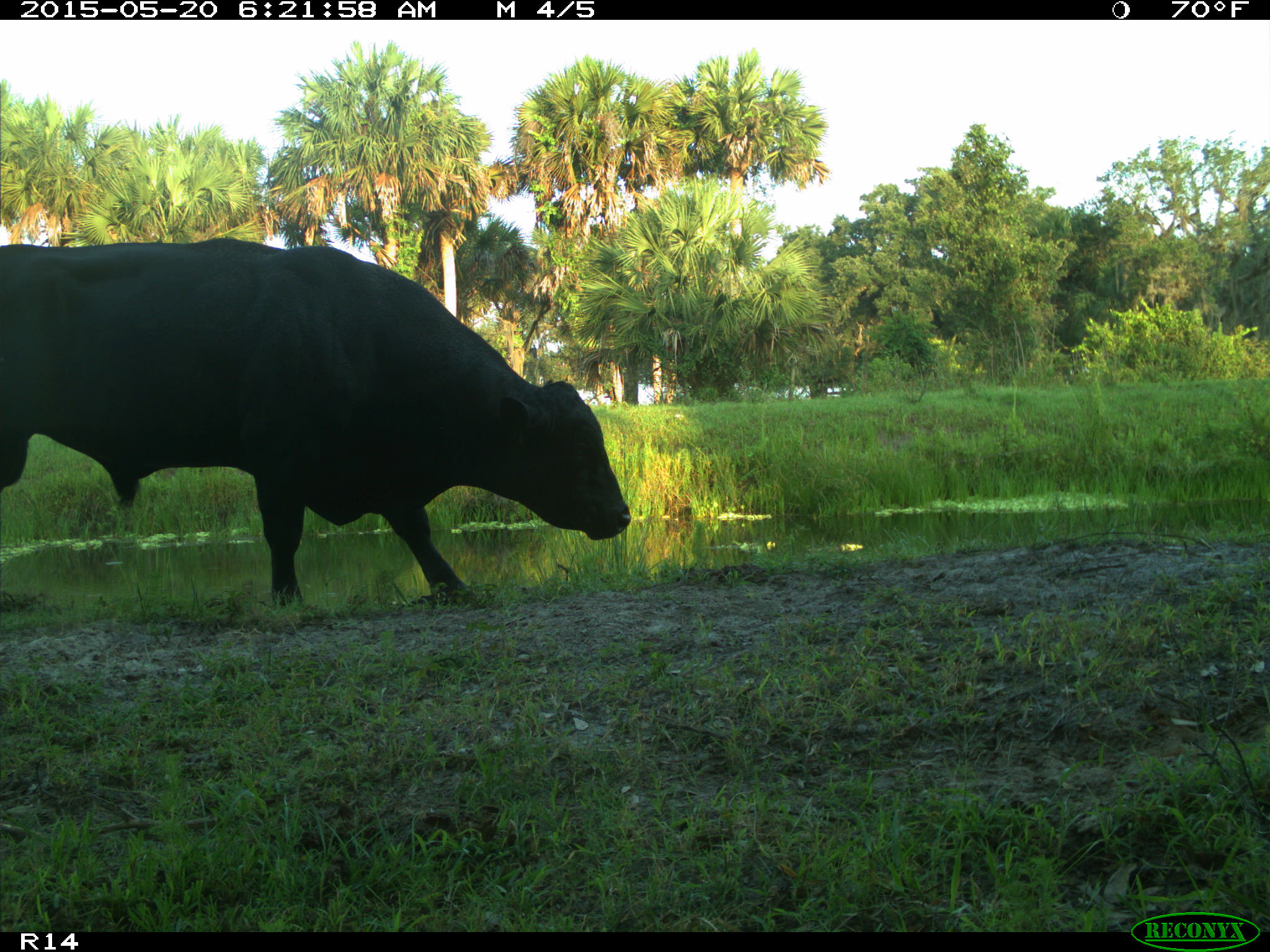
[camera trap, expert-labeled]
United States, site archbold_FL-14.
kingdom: Animalia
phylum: Chordata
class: Mammalia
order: Artiodactyla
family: Bovidae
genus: Bos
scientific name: Bos taurus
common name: domestic cow